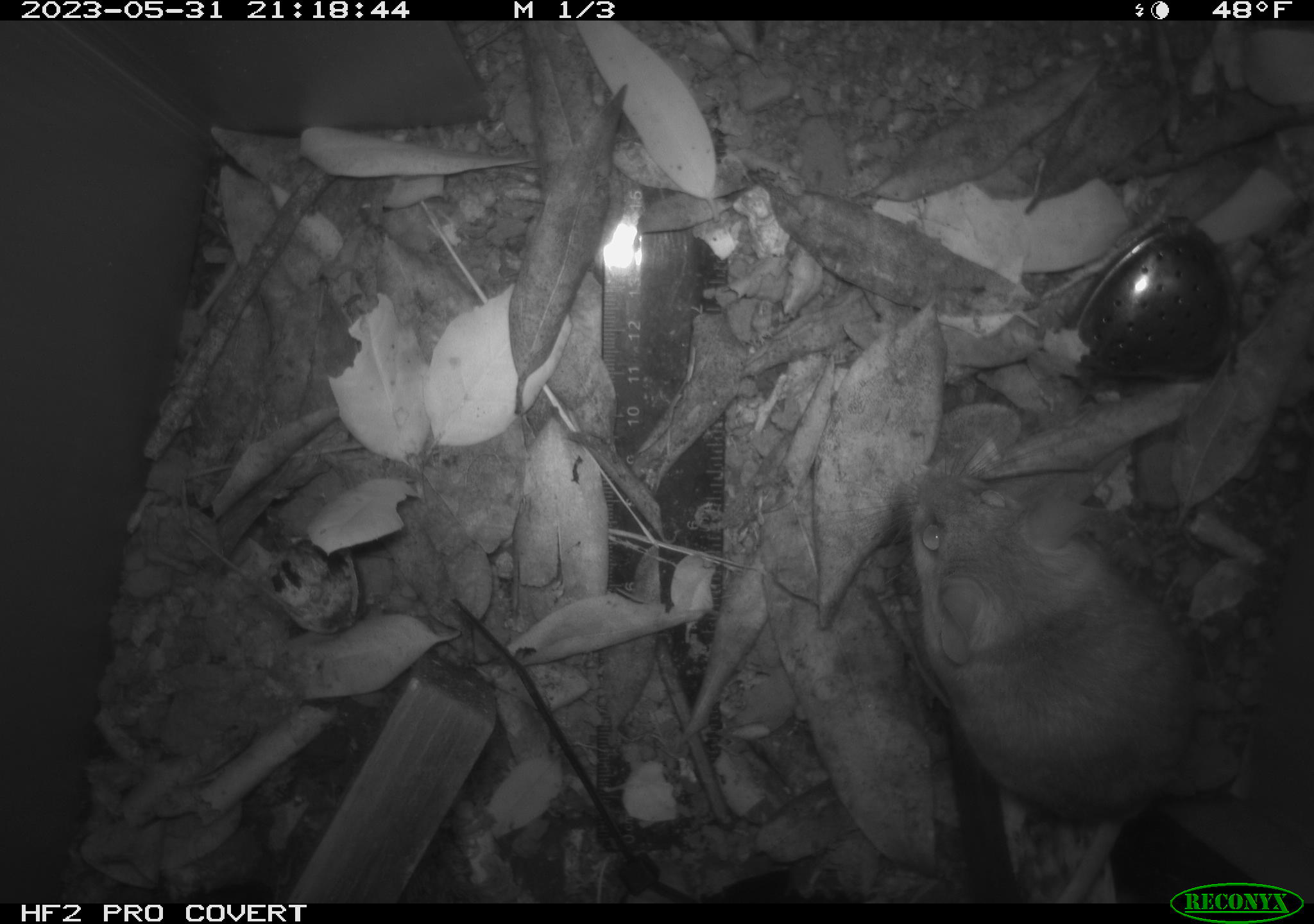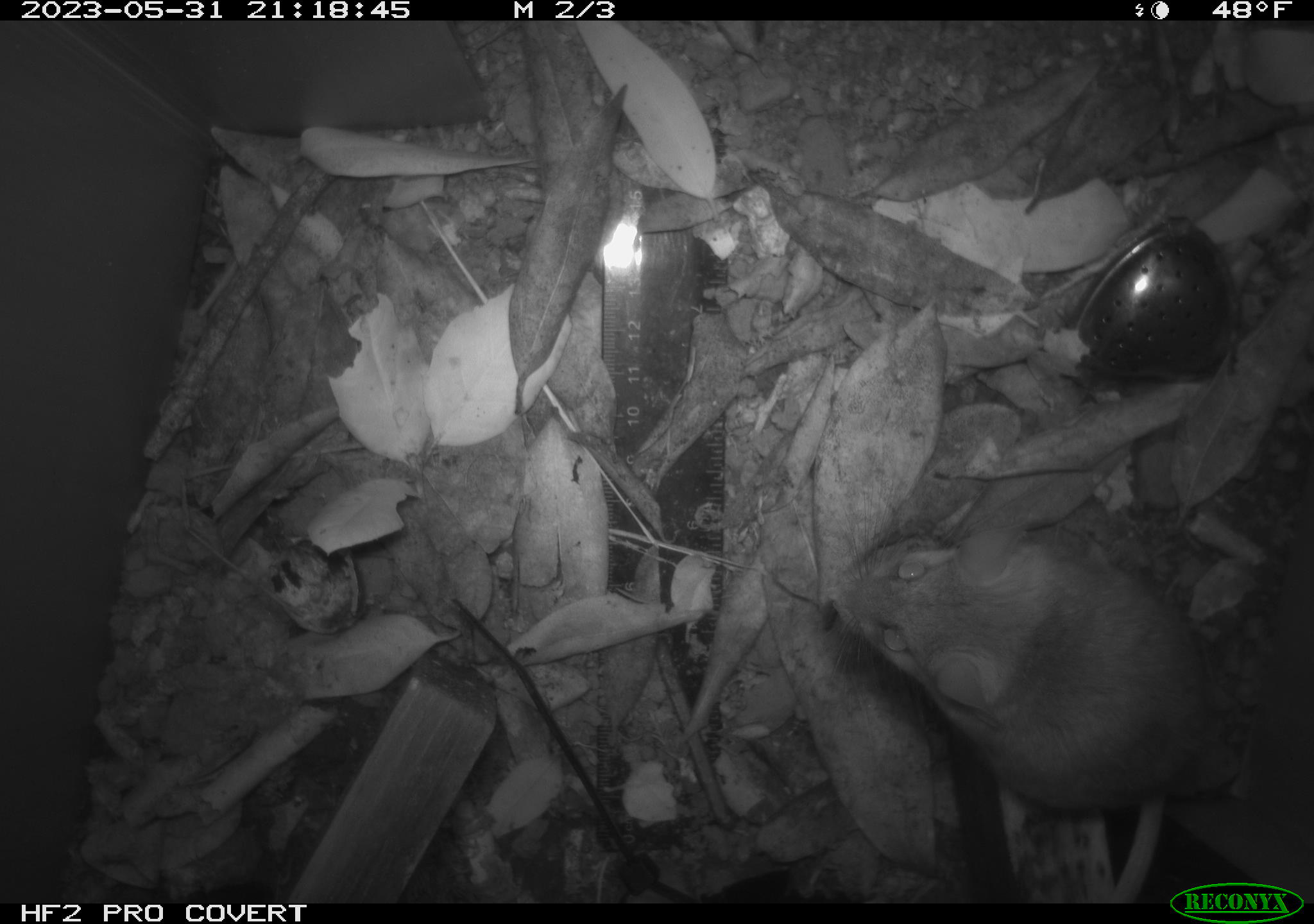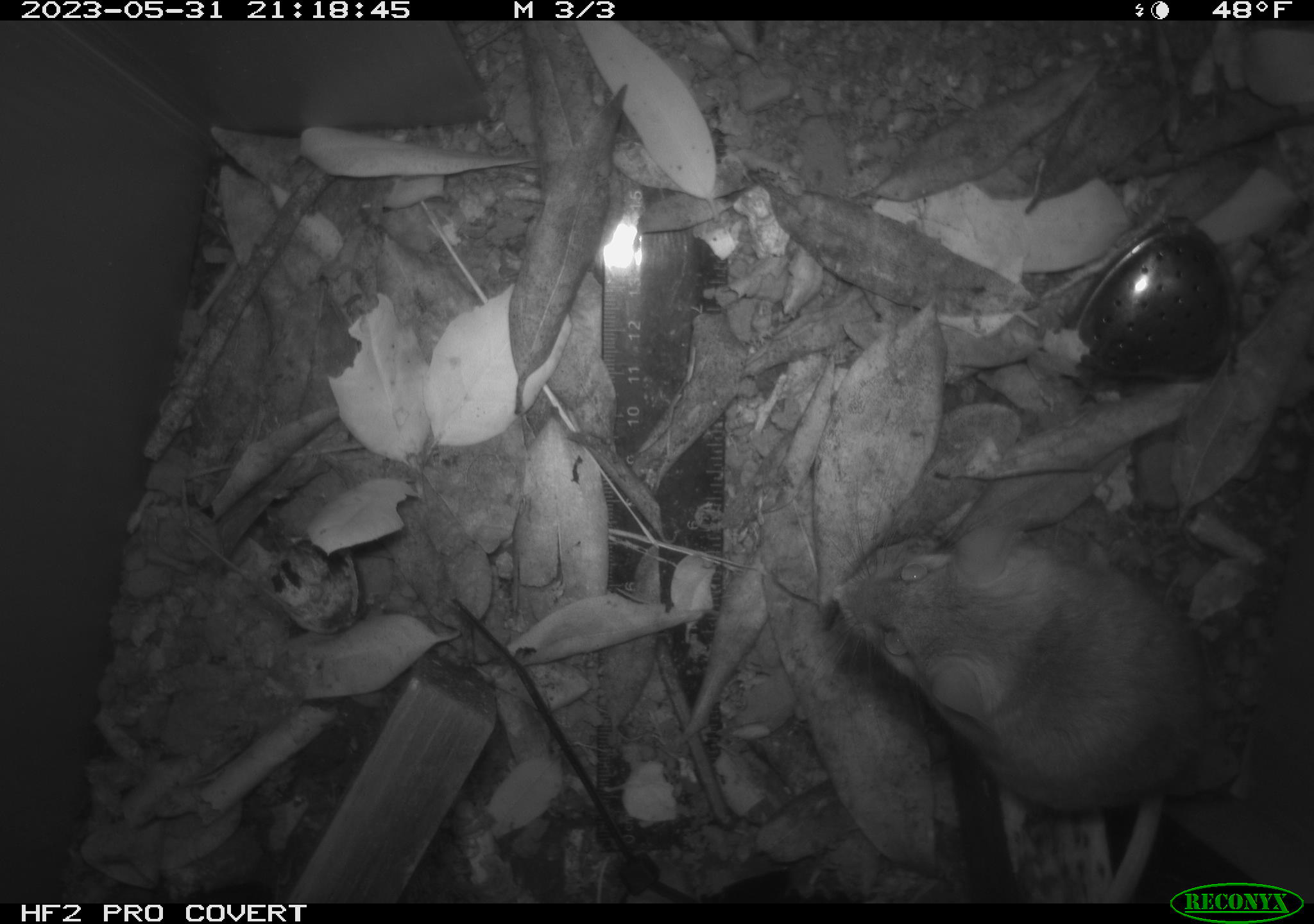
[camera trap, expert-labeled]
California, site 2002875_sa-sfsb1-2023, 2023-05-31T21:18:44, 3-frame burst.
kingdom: Animalia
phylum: Chordata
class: Mammalia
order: Rodentia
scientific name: Rodentia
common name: mouse species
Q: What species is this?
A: Mouse species (Rodentia).